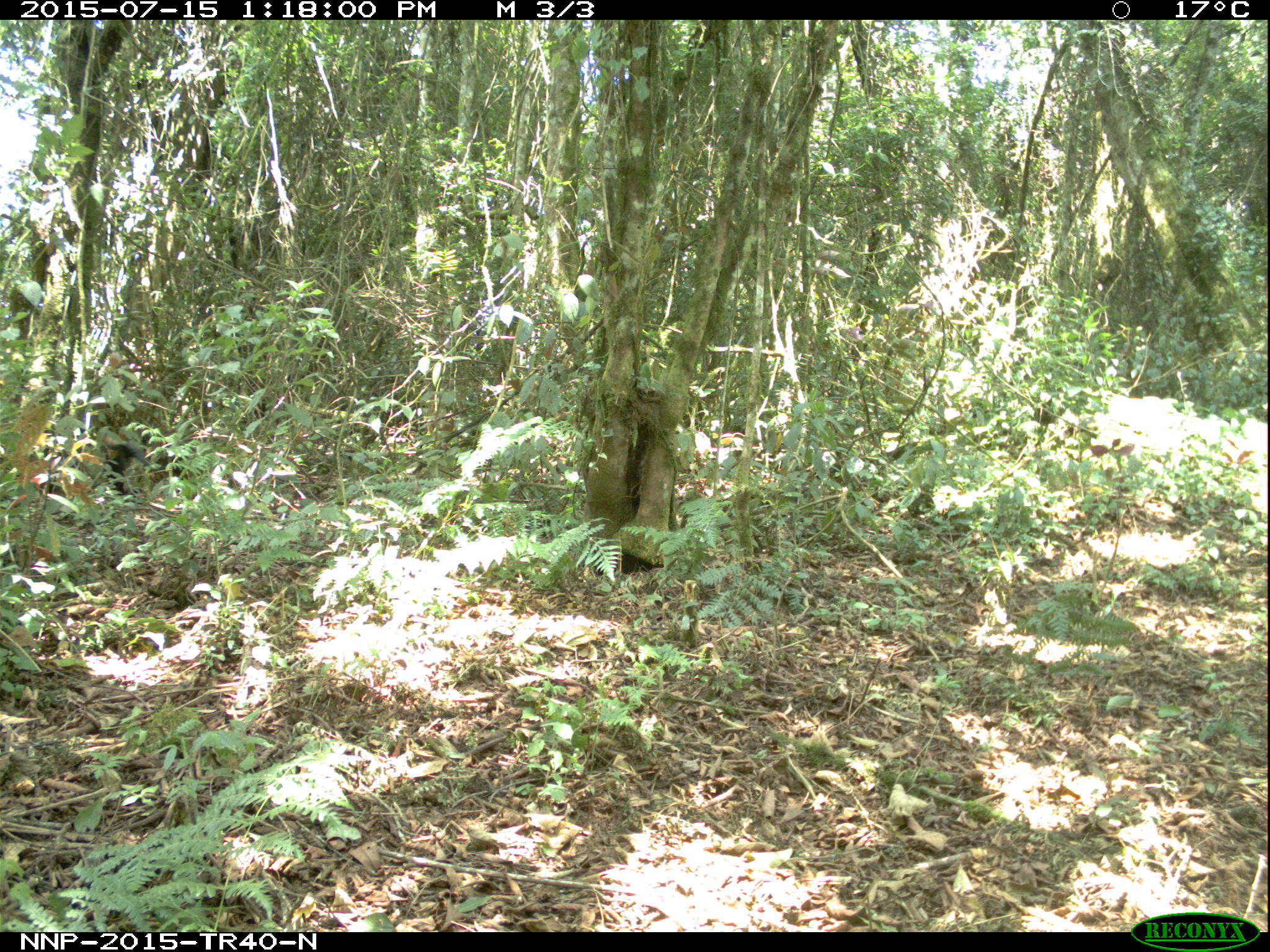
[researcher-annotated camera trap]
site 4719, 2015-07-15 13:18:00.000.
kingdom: Animalia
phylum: Chordata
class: Mammalia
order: Primates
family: Cercopithecidae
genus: Allochrocebus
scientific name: Allochrocebus lhoesti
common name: l'hoest's monkey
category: cercopithecus lhoesti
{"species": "cercopithecus lhoesti (l'hoest's monkey) (Allochrocebus lhoesti)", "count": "1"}